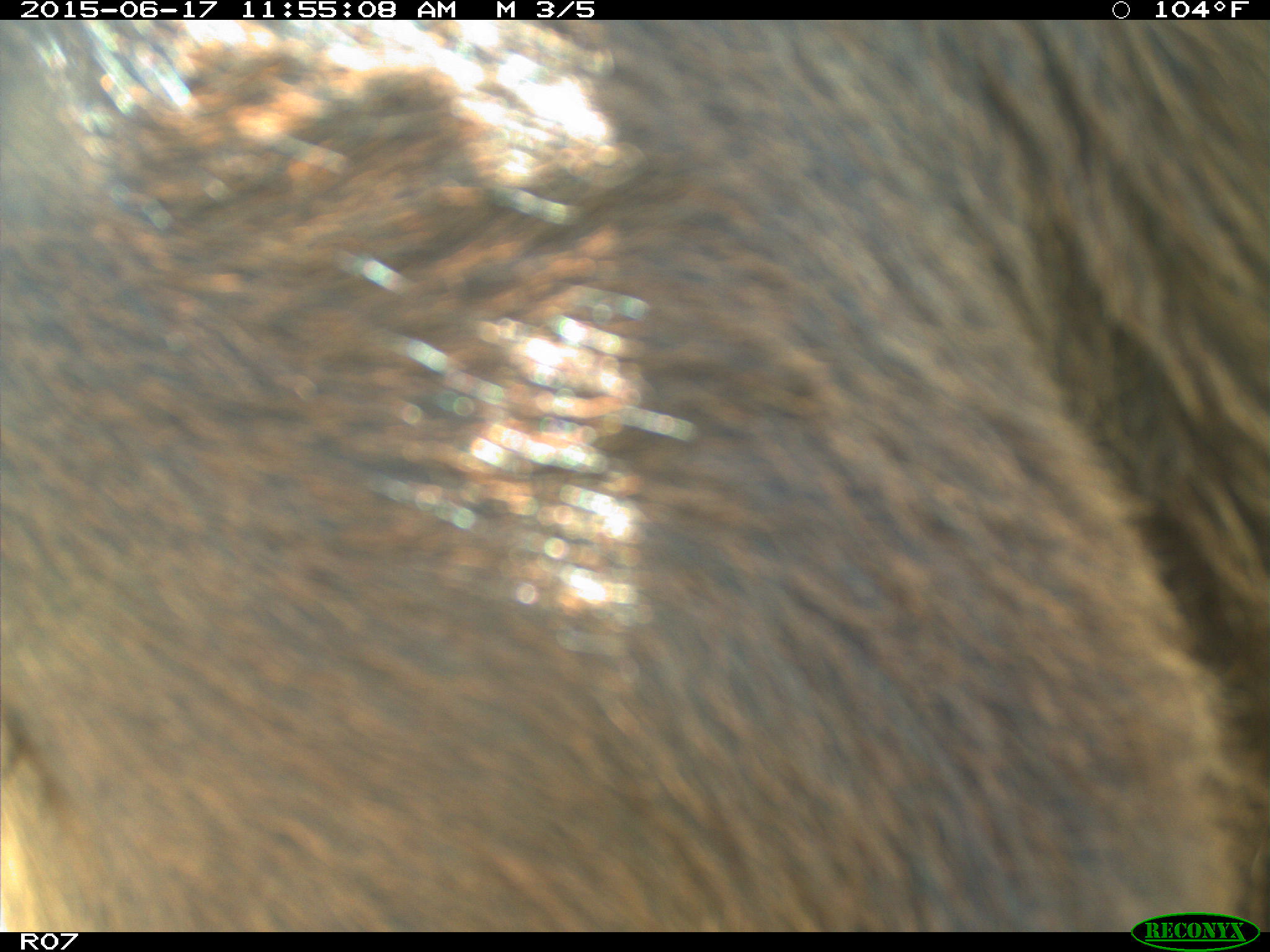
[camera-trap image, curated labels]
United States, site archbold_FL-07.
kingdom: Animalia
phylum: Chordata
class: Mammalia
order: Artiodactyla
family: Bovidae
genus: Bos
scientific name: Bos taurus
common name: domestic cow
Bos taurus (domestic cow).